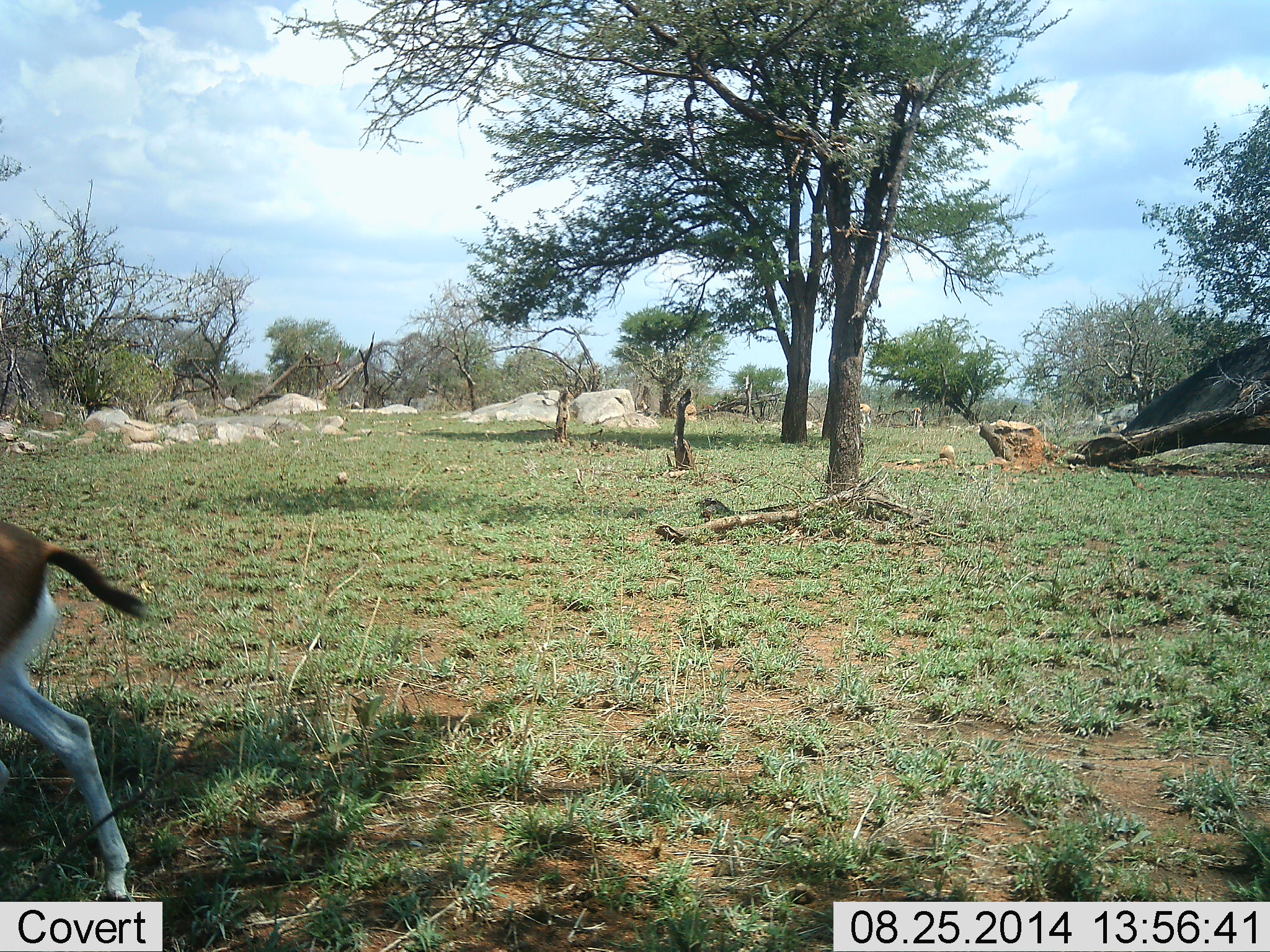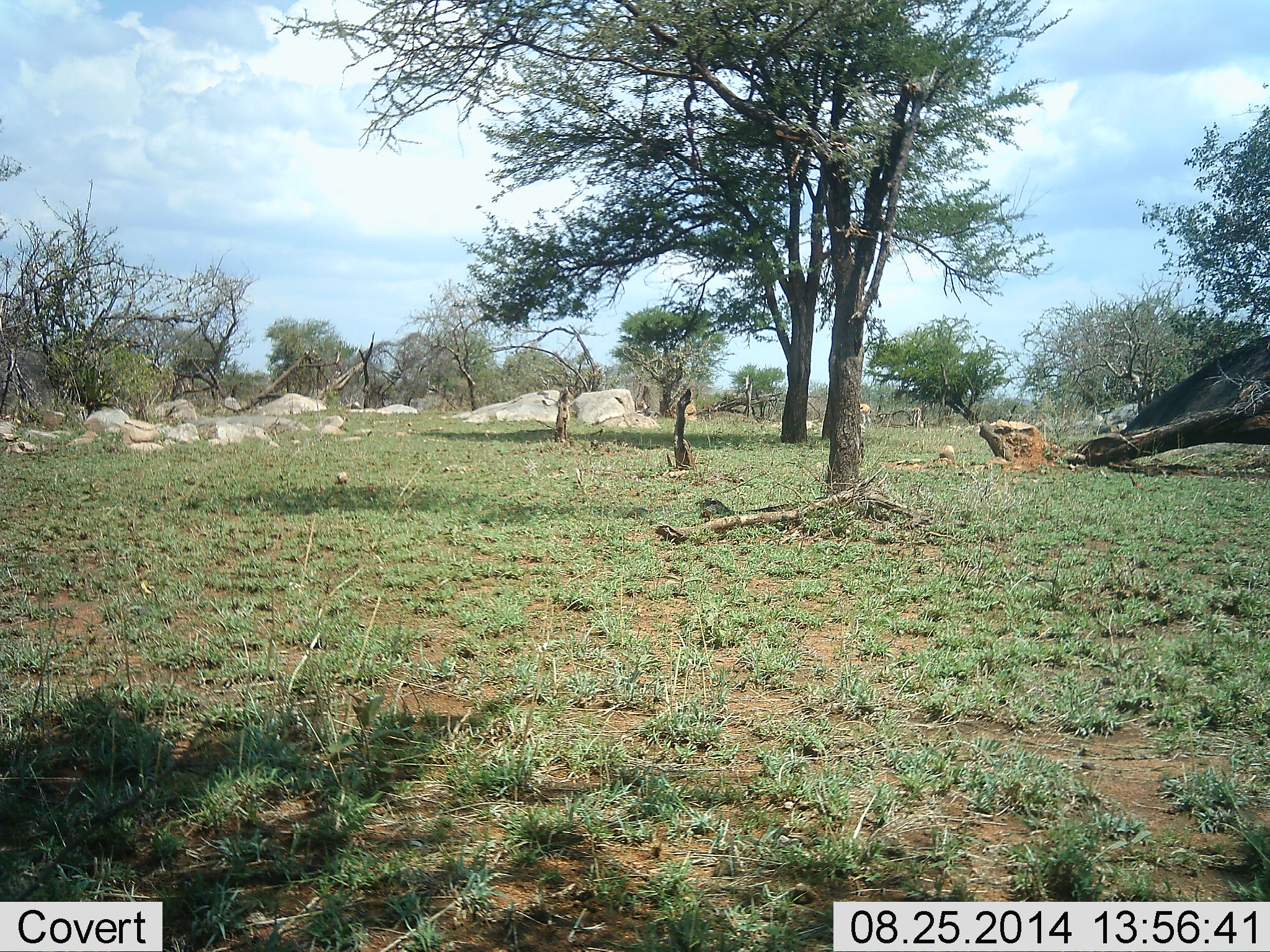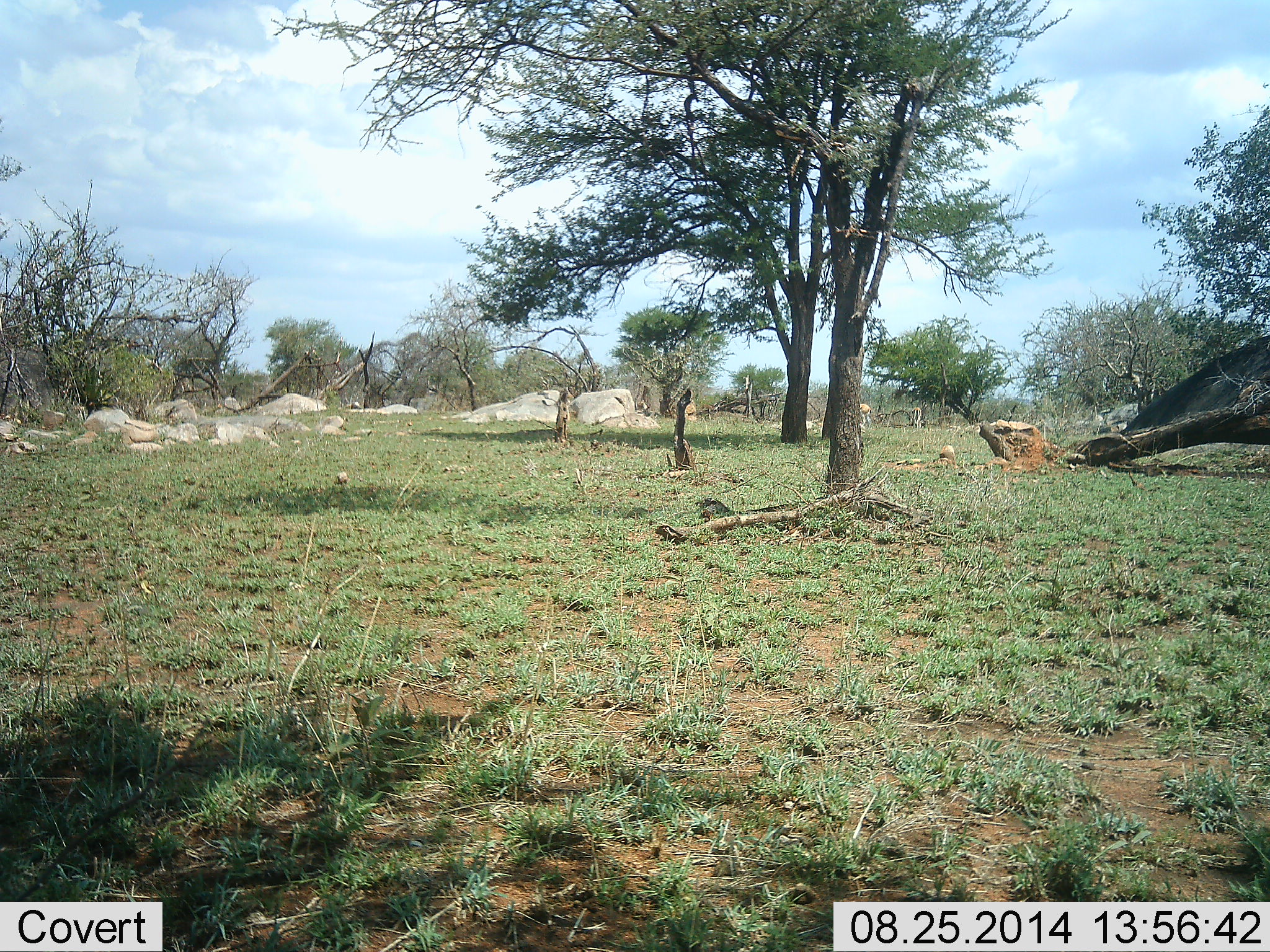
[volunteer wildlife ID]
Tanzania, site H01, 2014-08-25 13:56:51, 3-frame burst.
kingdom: Animalia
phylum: Chordata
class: Mammalia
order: Artiodactyla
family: Bovidae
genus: Eudorcas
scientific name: Eudorcas thomsonii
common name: thomson's gazelle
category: gazellethomsons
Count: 1.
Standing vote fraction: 0%.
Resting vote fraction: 0%.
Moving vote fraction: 100%.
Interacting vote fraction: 0%.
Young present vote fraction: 0%.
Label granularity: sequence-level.